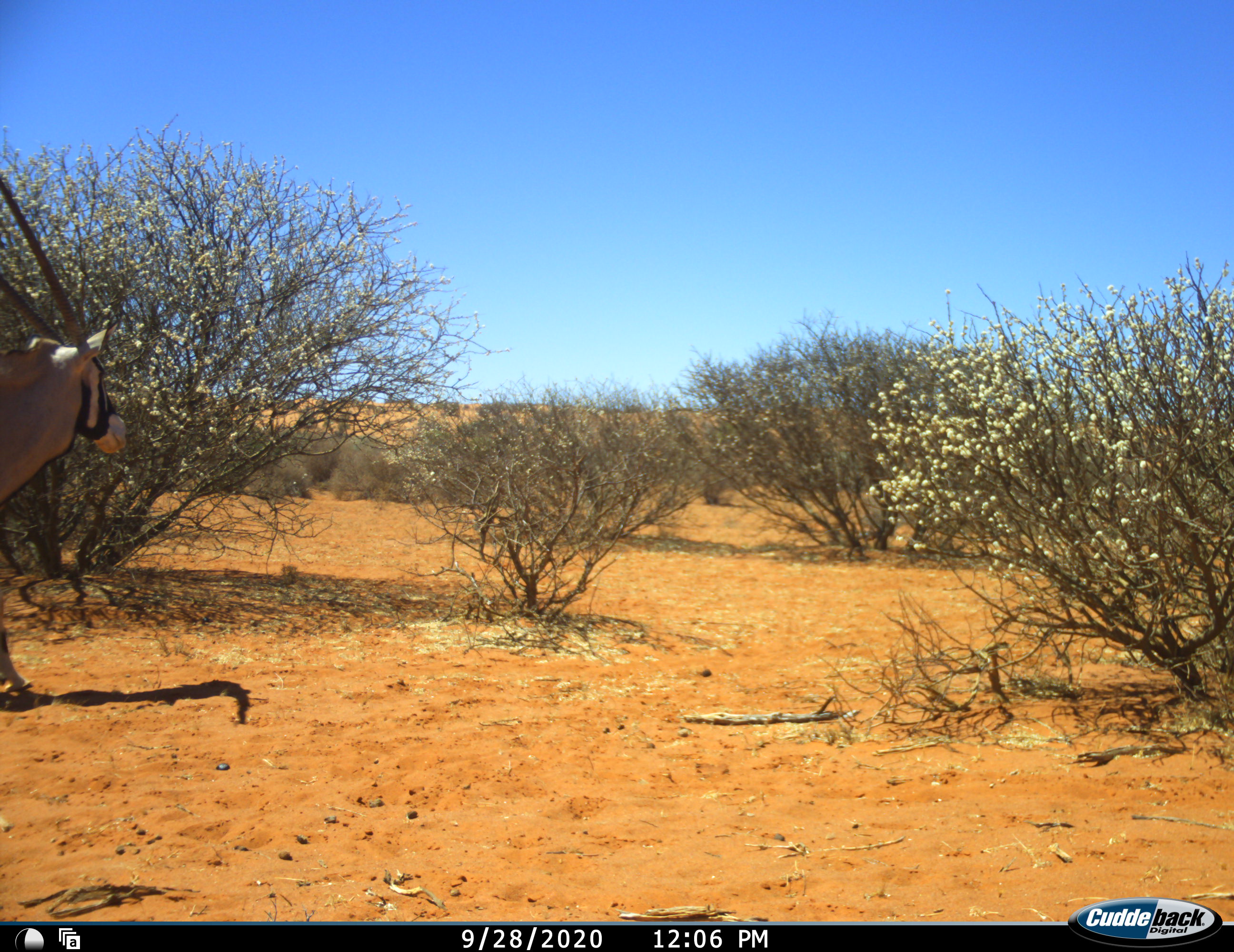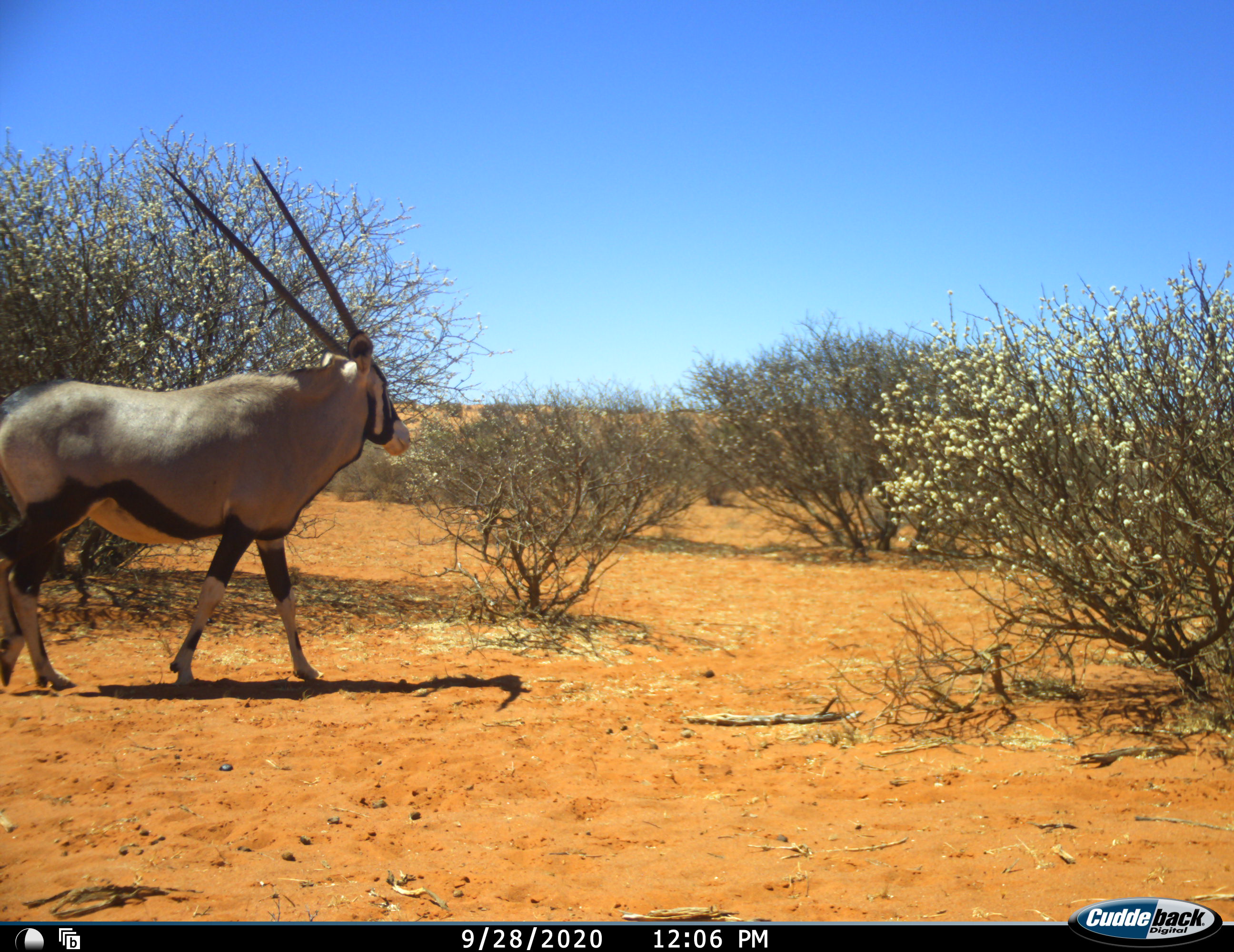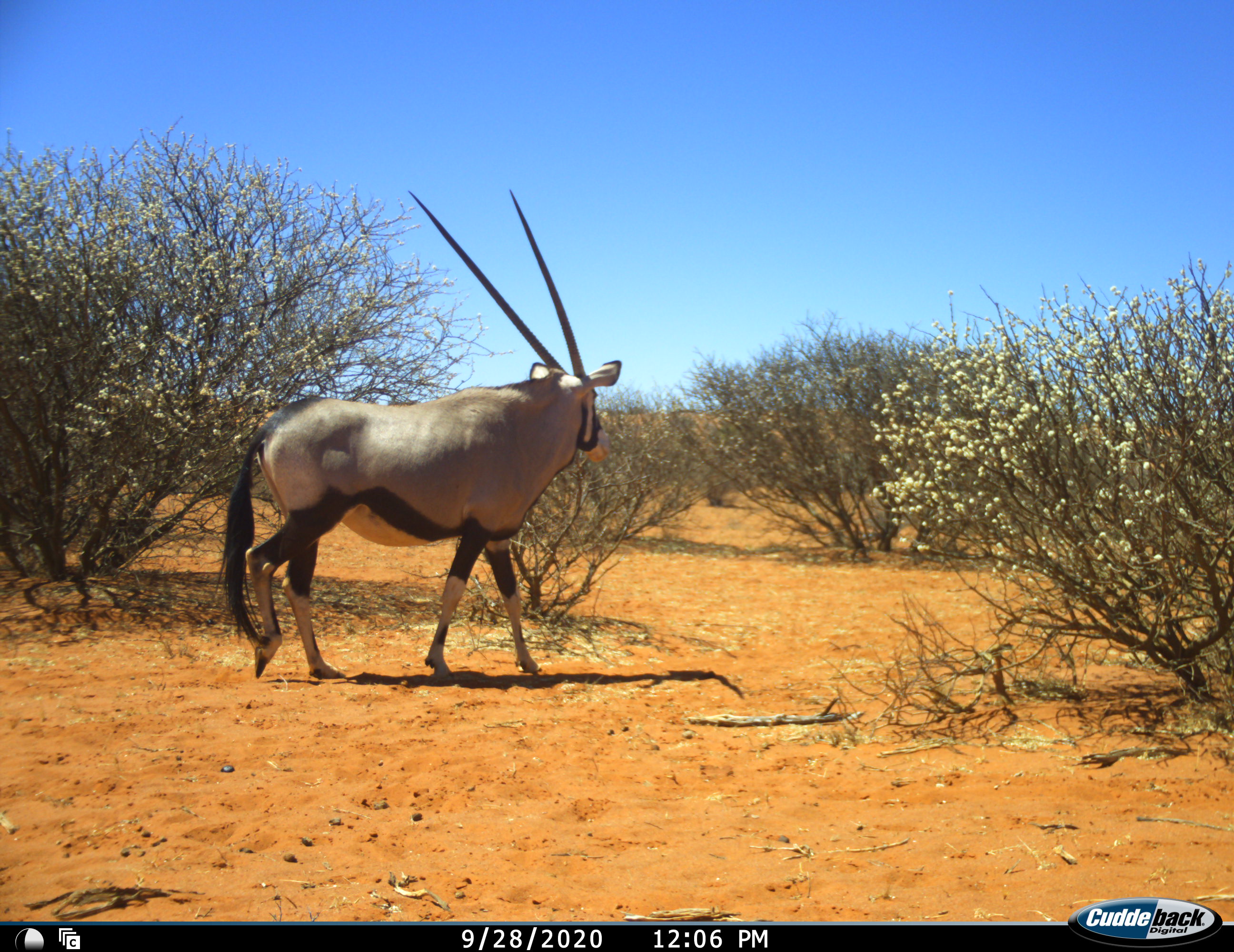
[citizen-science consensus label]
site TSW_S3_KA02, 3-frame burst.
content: unidentified animal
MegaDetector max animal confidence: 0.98